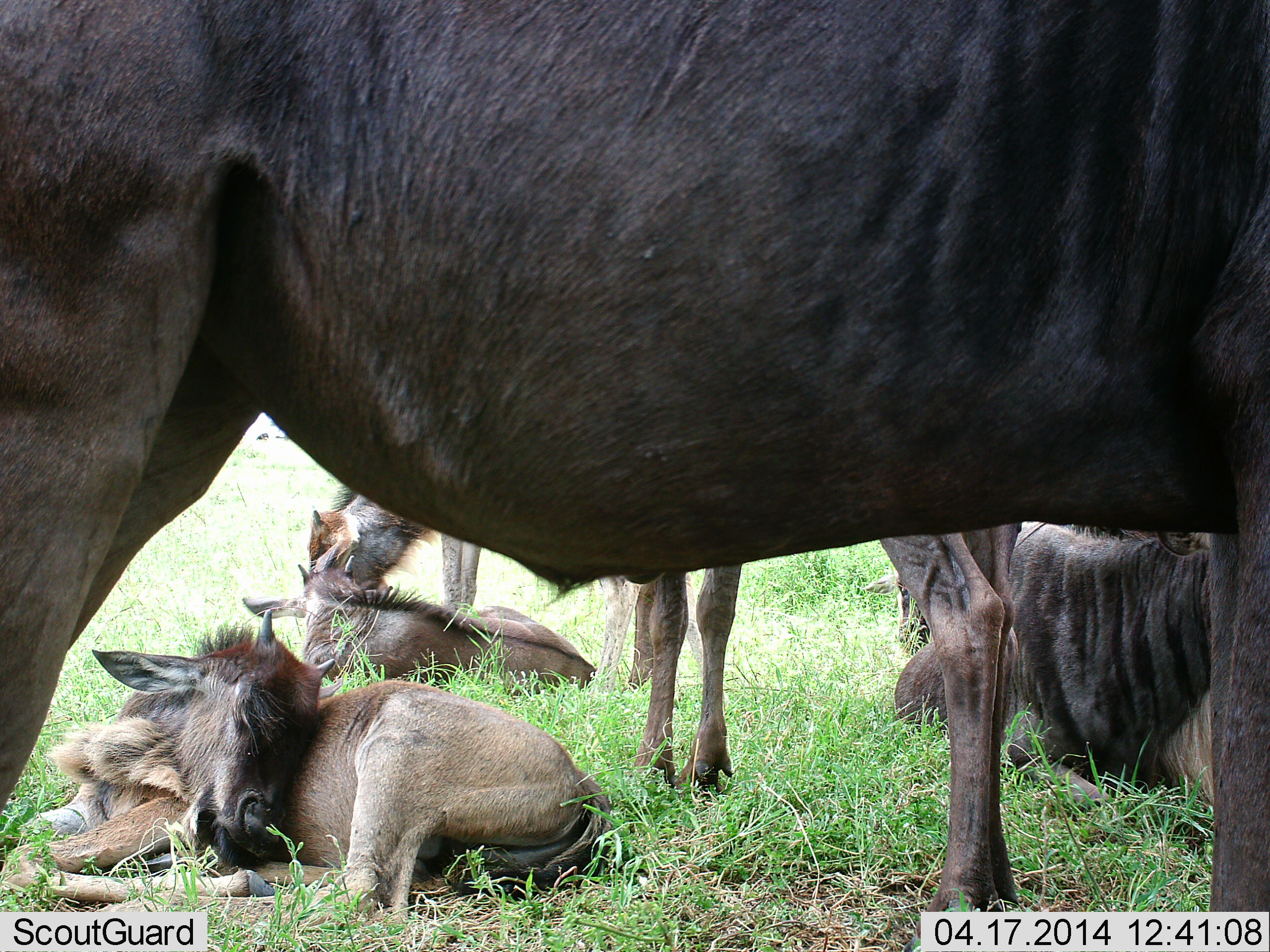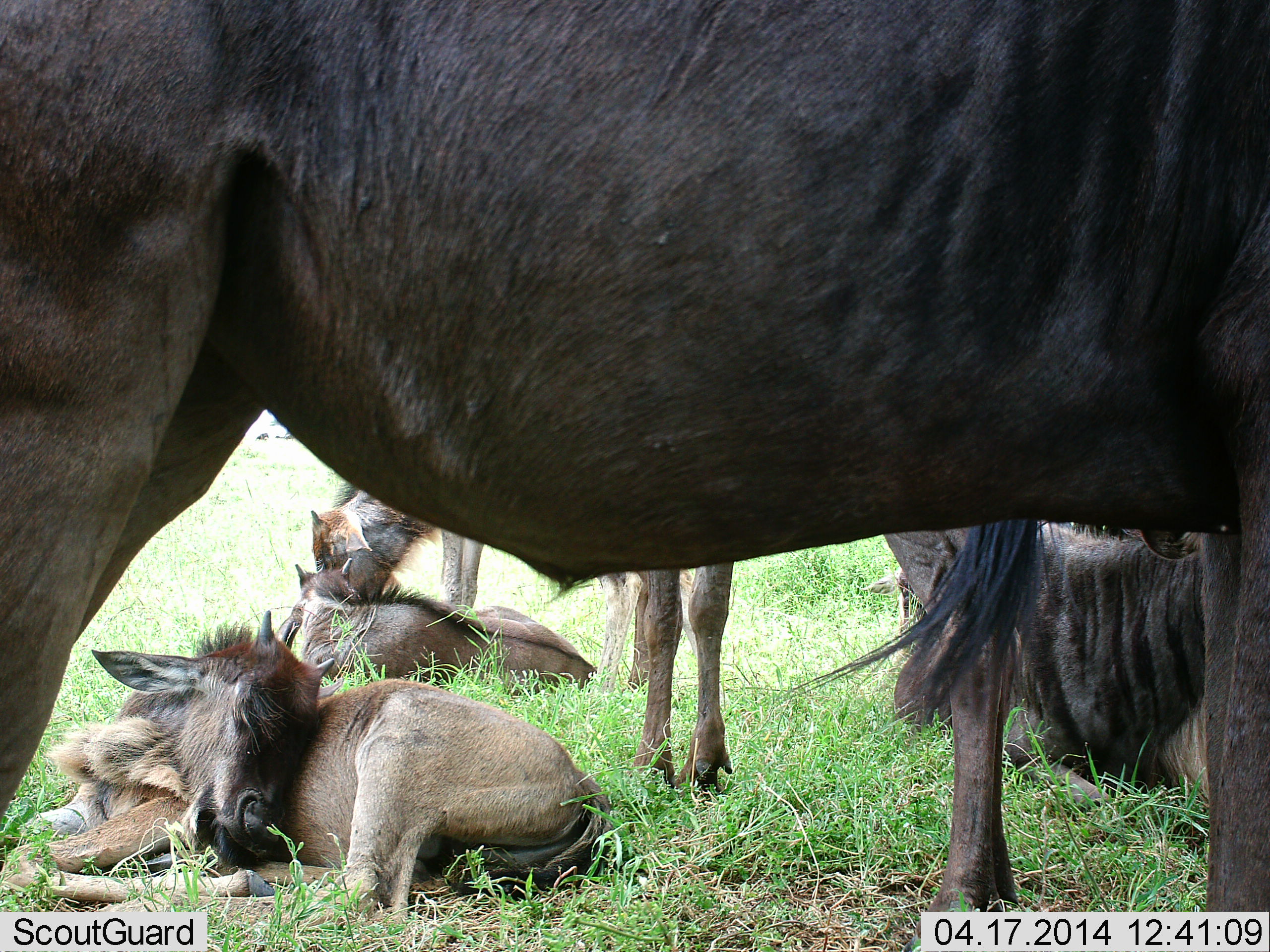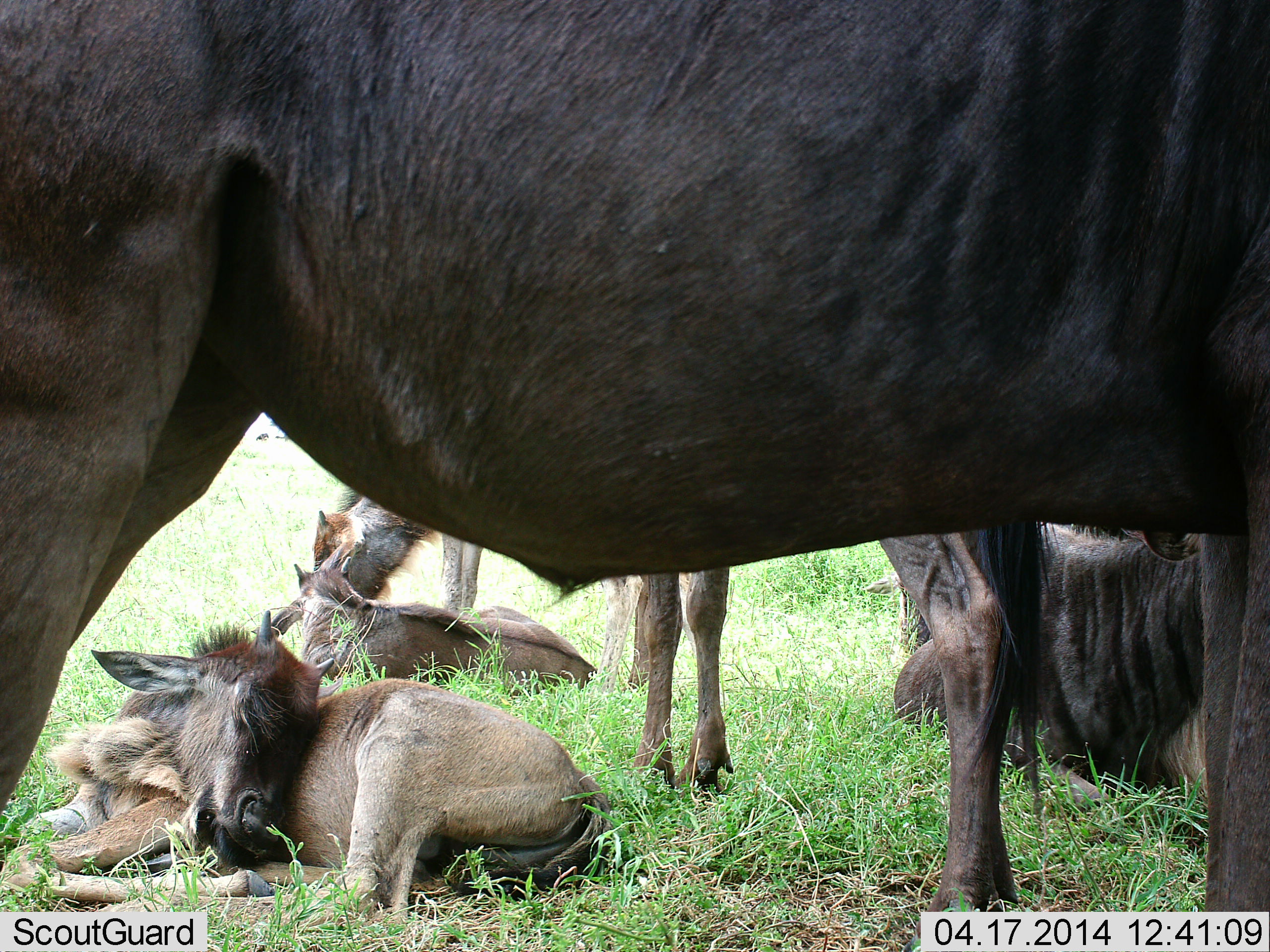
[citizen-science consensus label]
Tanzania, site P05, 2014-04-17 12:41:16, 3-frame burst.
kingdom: Animalia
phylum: Chordata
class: Mammalia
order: Artiodactyla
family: Bovidae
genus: Connochaetes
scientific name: Connochaetes taurinus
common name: blue wildebeest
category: wildebeest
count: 6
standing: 90%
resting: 100%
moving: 0%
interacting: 30%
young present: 80%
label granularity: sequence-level